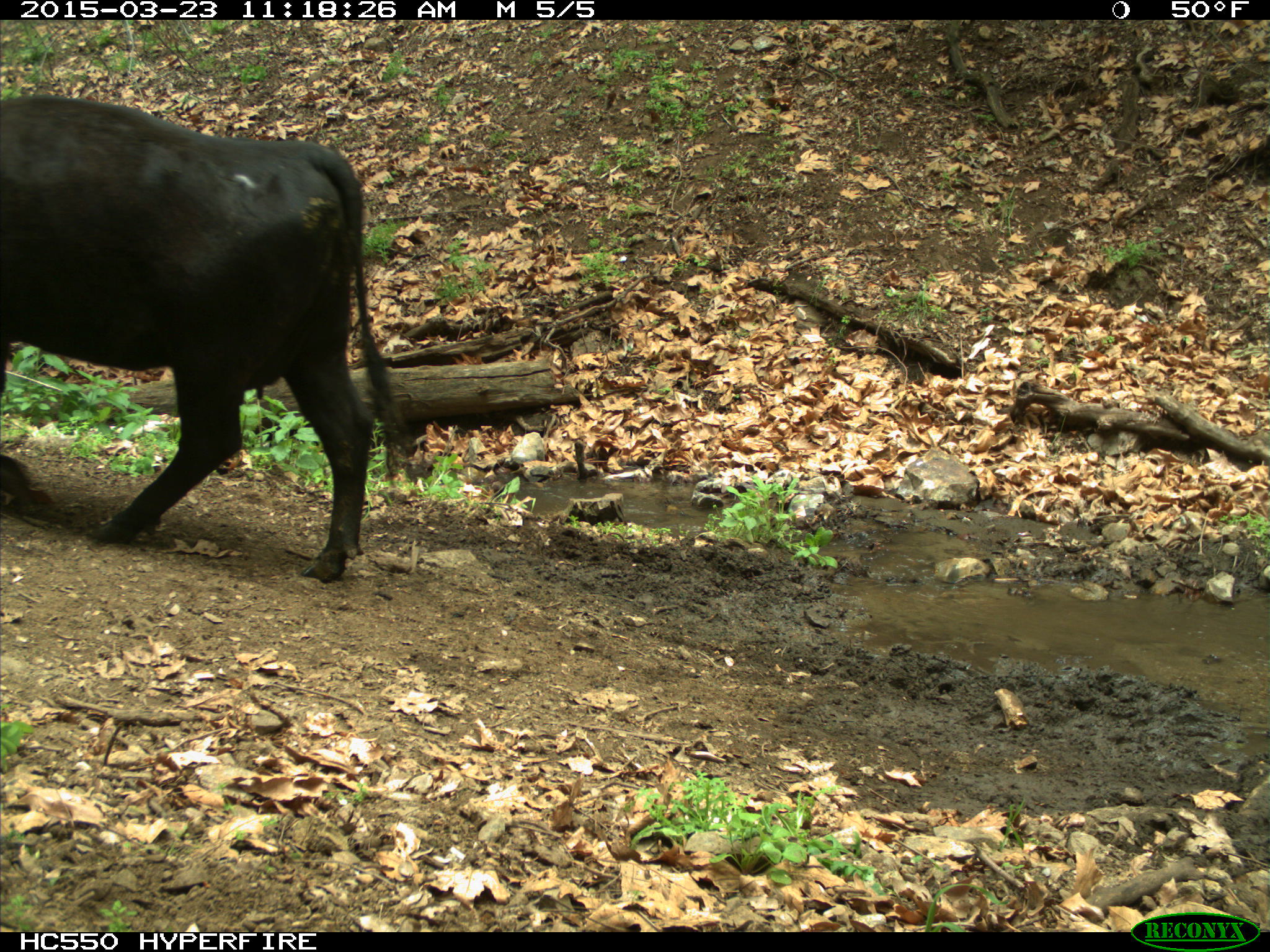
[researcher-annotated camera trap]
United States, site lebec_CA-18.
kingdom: Animalia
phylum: Chordata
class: Mammalia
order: Artiodactyla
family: Bovidae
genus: Bos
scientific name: Bos taurus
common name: domestic cow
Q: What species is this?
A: Bos taurus (domestic cow).